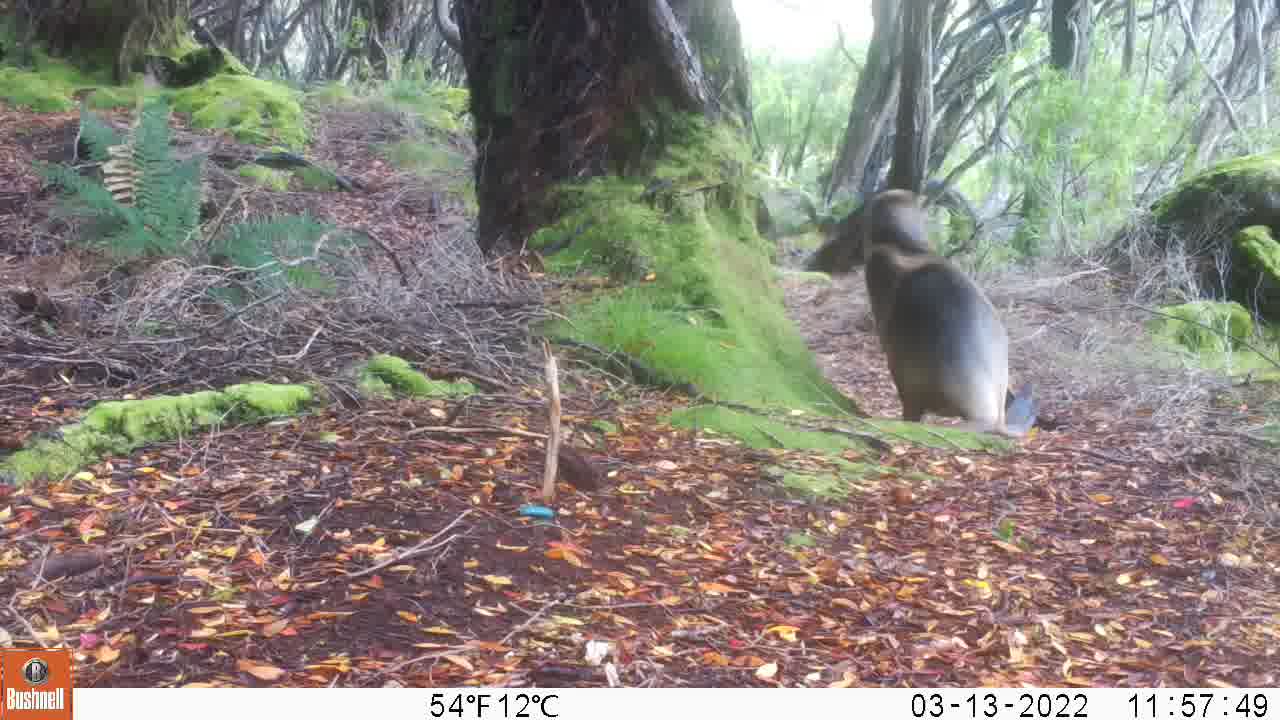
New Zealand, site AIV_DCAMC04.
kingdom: Animalia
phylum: Chordata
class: Mammalia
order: Carnivora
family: Otariidae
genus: Phocarctos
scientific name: Phocarctos hookeri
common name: new zealand sea lion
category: sealion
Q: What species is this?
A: Sealion (new zealand sea lion) (Phocarctos hookeri).